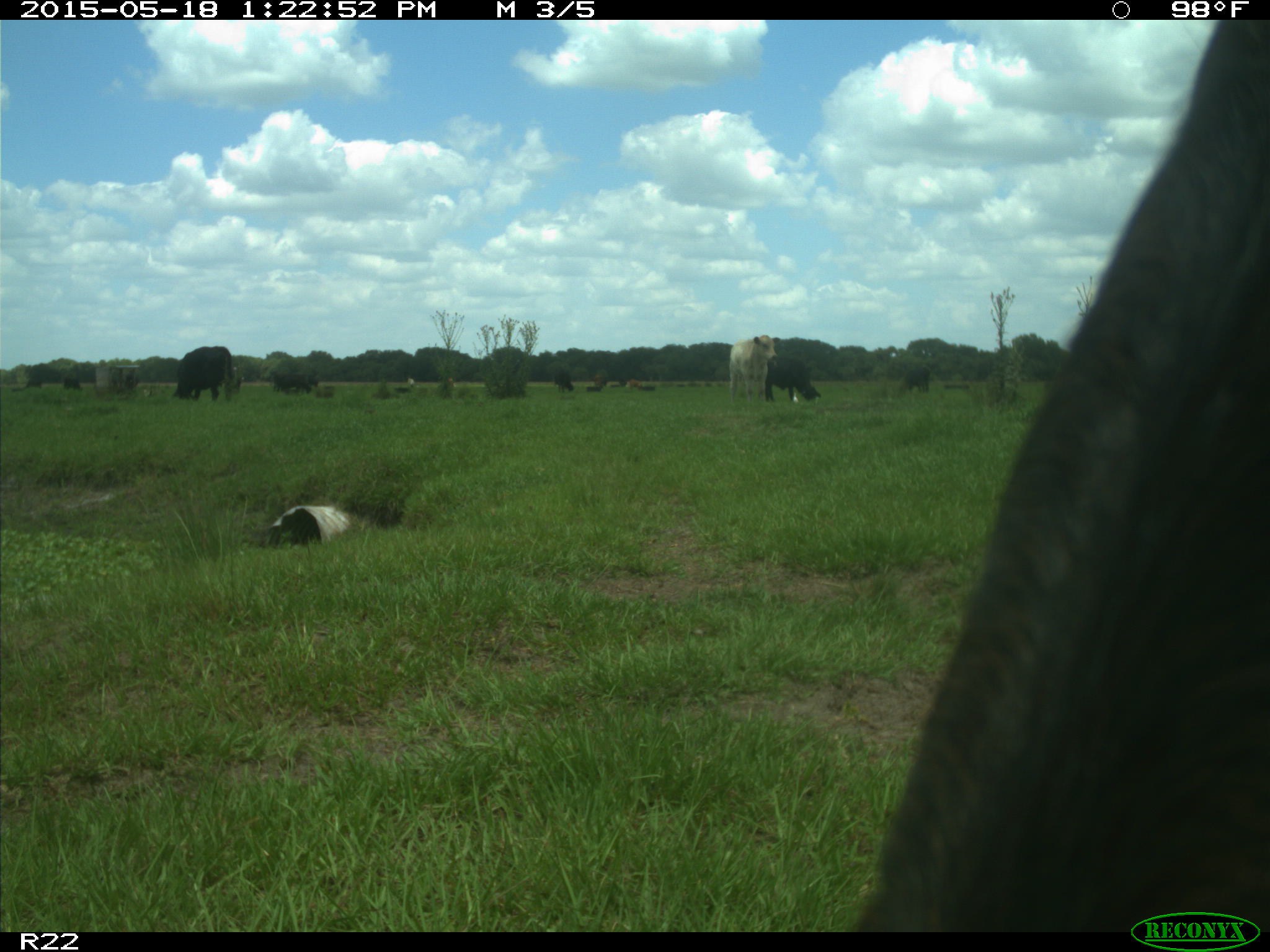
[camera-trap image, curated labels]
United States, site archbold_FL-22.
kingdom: Animalia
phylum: Chordata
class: Mammalia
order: Artiodactyla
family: Bovidae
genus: Bos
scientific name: Bos taurus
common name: domestic cow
Bos taurus (domestic cow).